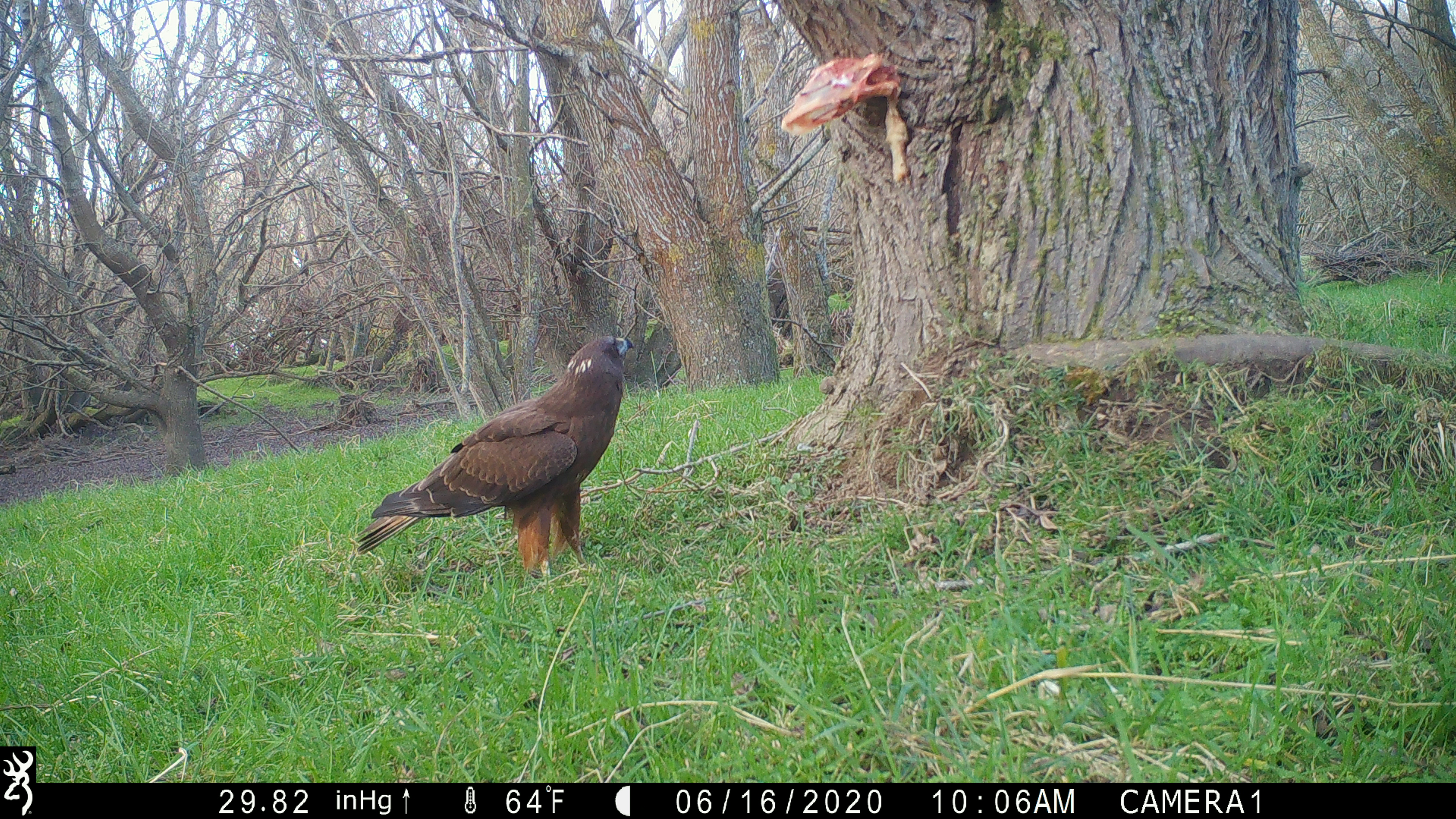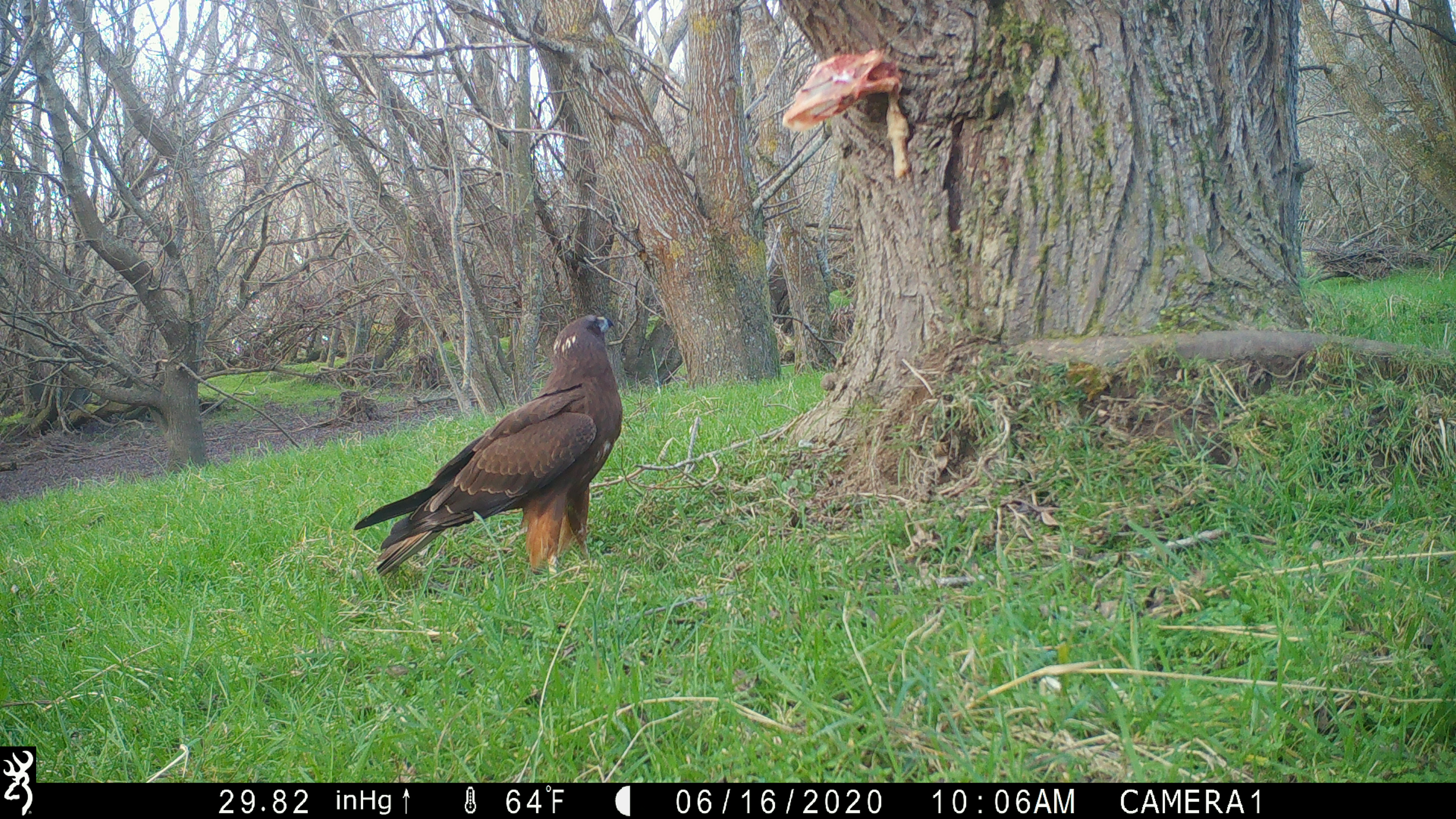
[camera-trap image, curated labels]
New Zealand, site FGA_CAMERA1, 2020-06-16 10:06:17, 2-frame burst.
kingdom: Animalia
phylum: Chordata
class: Aves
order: Accipitriformes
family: Accipitridae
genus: Circus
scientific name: Circus approximans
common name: swamp harrier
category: harrier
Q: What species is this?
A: Harrier (swamp harrier) (Circus approximans).